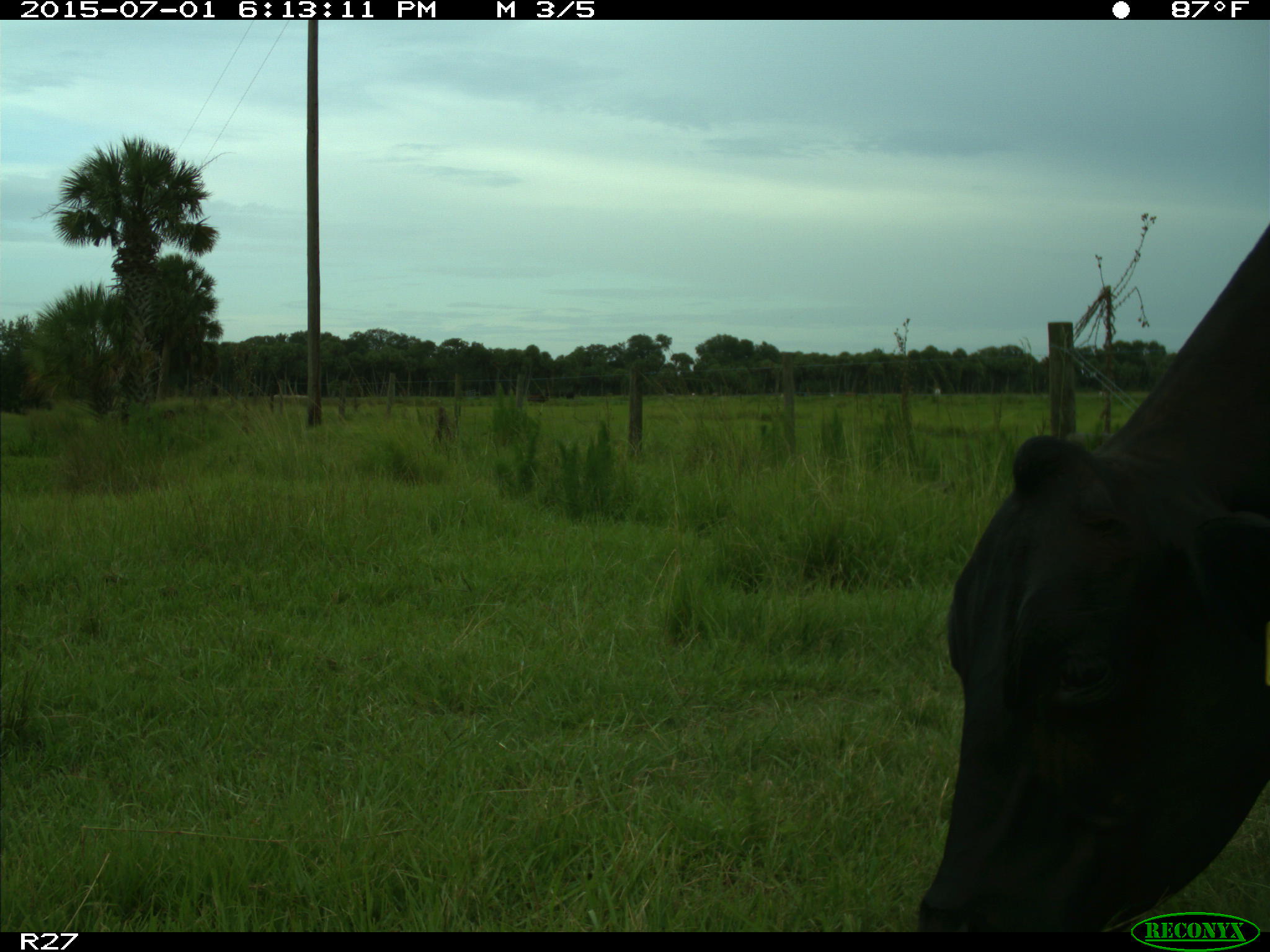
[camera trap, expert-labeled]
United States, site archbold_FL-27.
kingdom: Animalia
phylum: Chordata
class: Mammalia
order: Artiodactyla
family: Bovidae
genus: Bos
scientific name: Bos taurus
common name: domestic cow